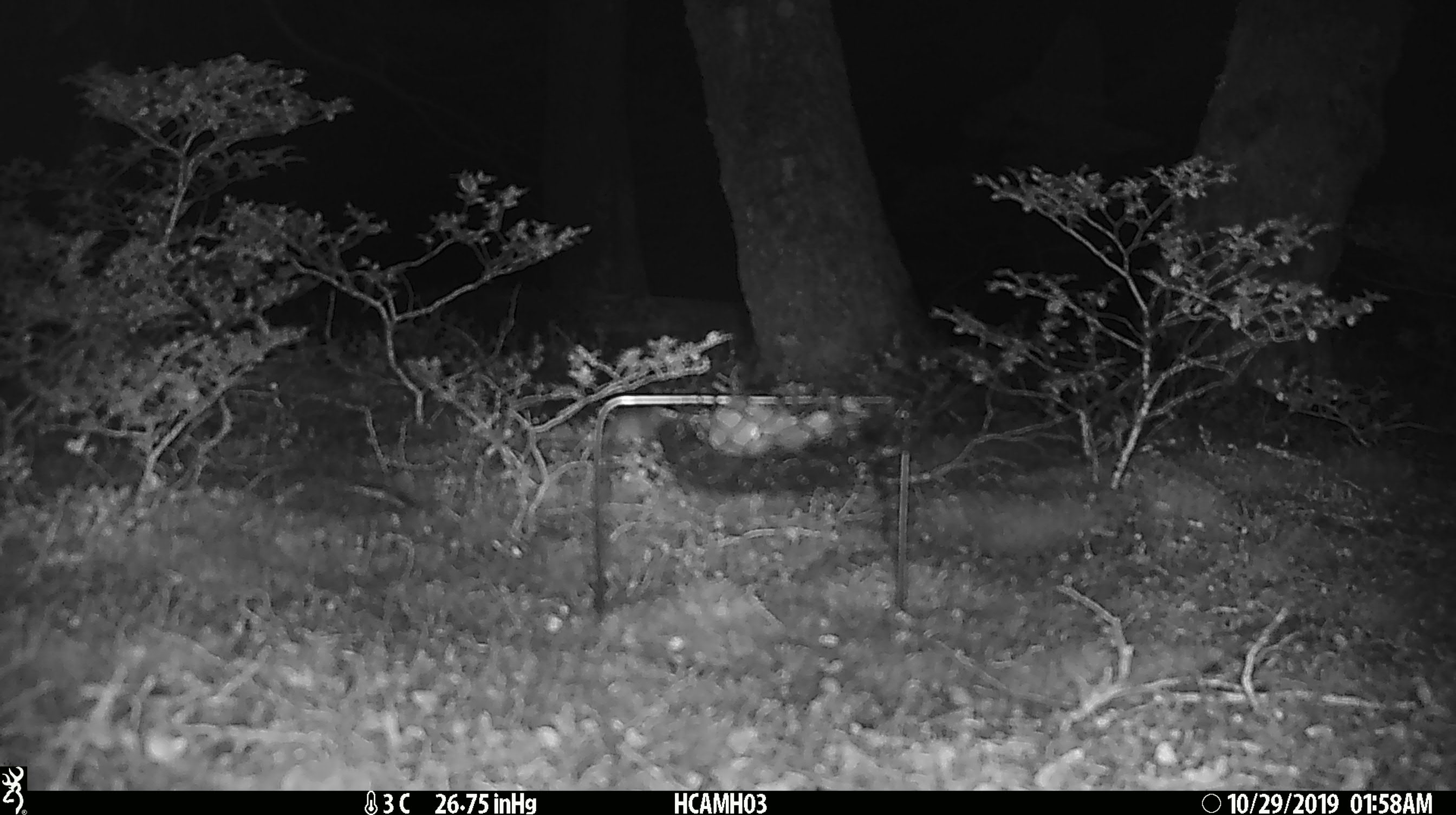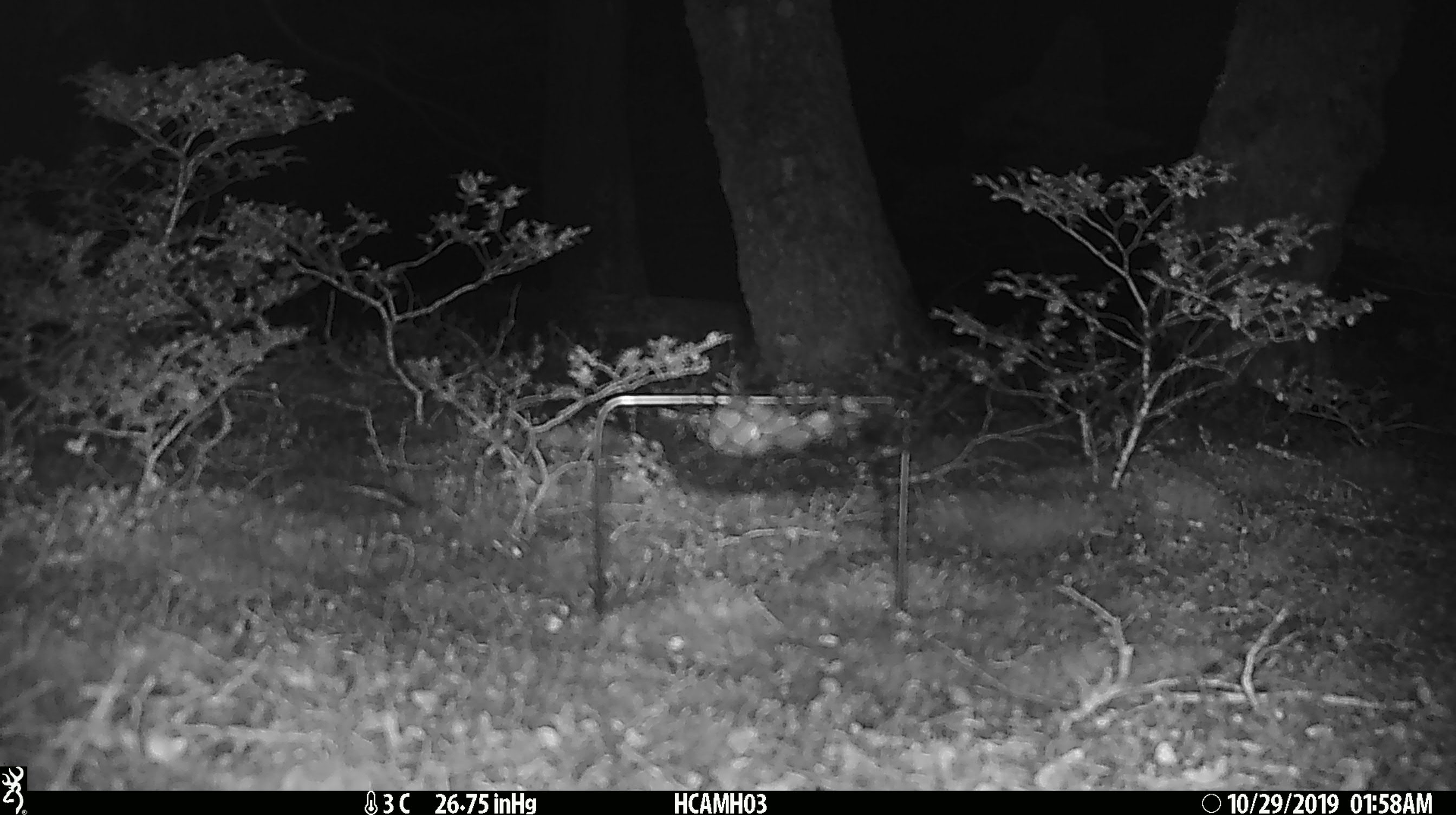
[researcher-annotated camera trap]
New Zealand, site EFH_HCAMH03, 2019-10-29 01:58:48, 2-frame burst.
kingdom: Animalia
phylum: Chordata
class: Mammalia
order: Rodentia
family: Muridae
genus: Mus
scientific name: Mus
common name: mouse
Mouse (Mus).